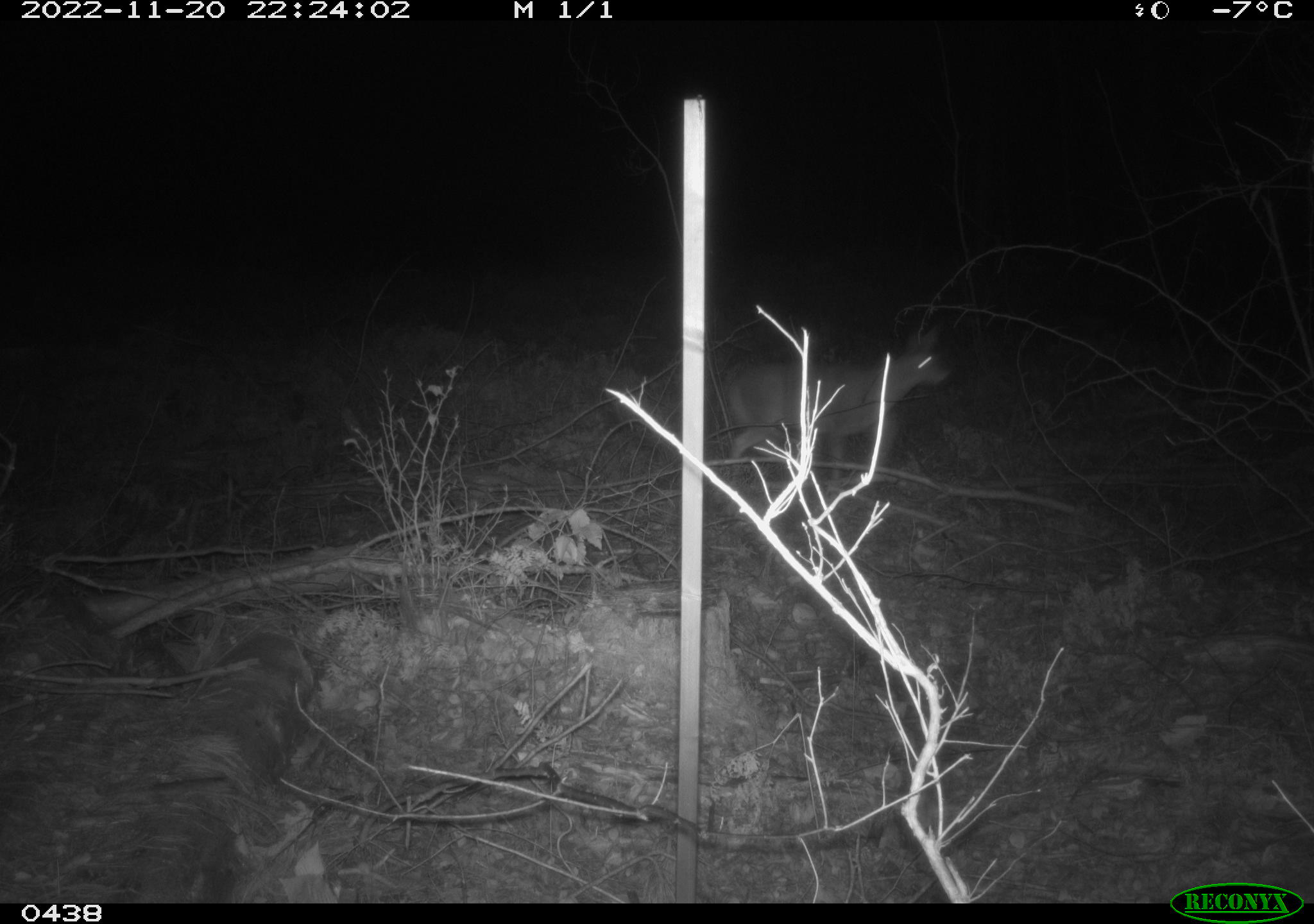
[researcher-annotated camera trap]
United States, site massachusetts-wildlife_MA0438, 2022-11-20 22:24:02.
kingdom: Animalia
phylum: Chordata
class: Mammalia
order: Artiodactyla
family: Cervidae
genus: Odocoileus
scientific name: Odocoileus virginianus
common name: white-tailed deer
White-tailed deer (Odocoileus virginianus).